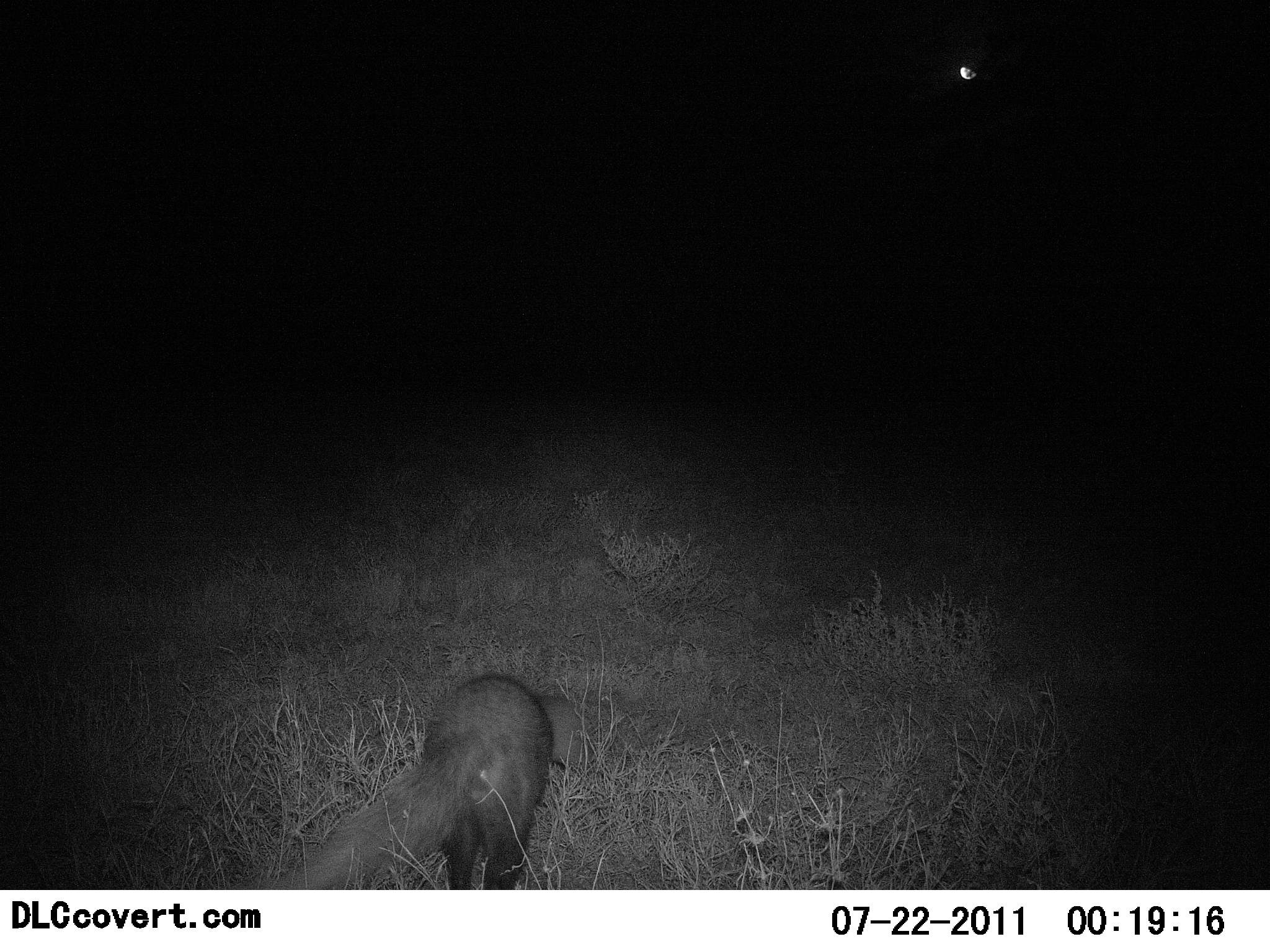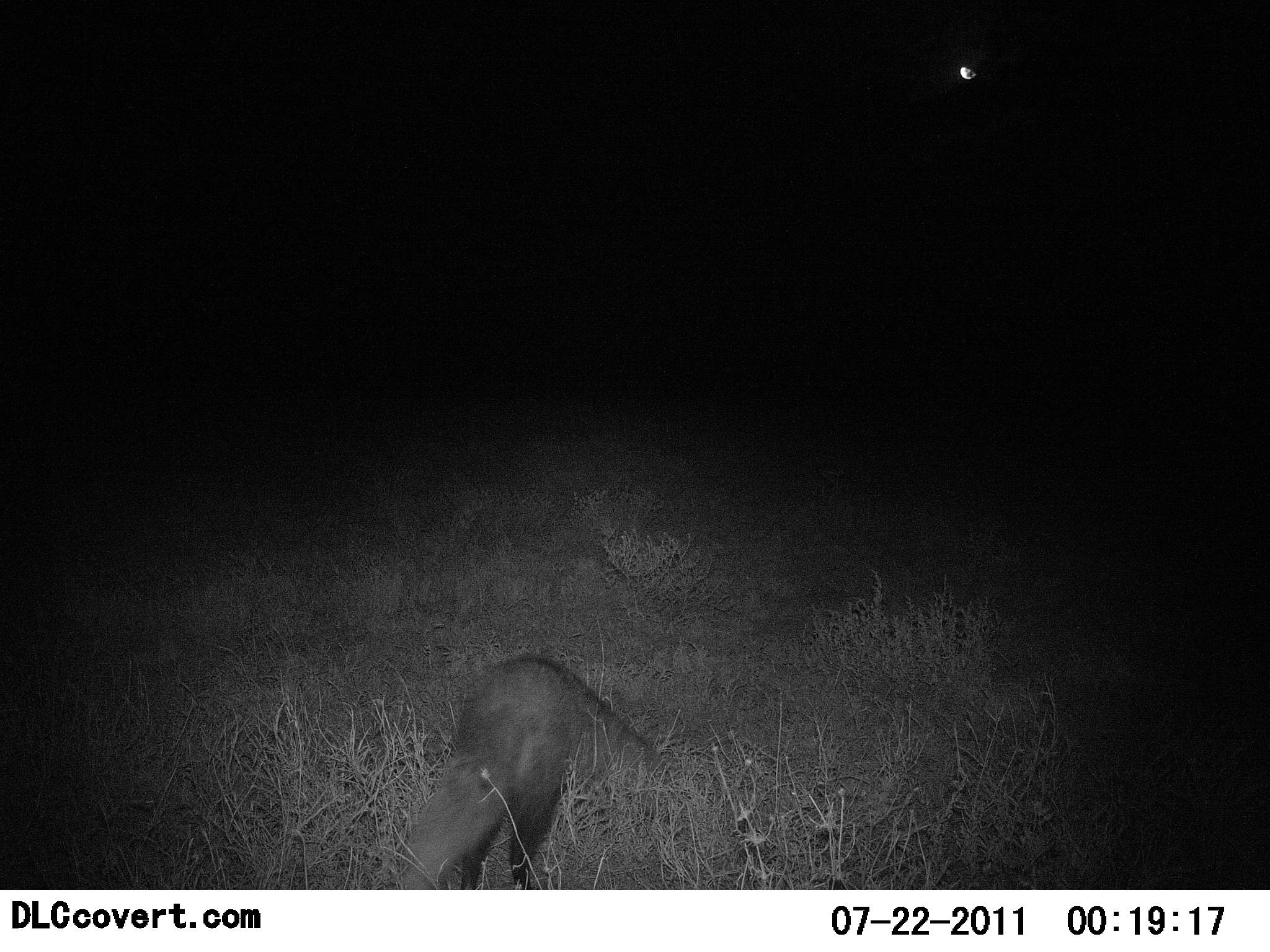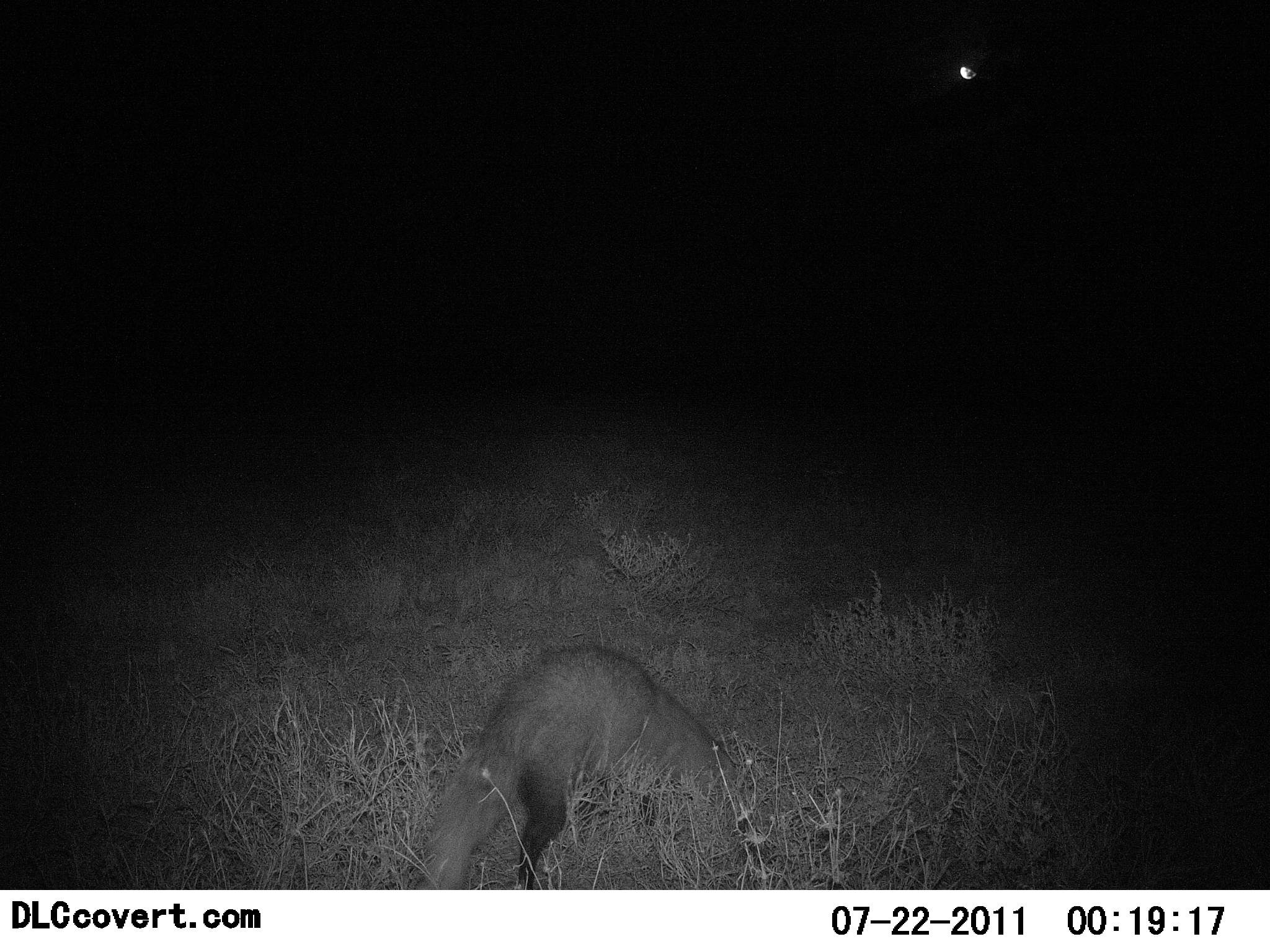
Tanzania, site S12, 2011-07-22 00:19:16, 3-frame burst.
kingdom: Animalia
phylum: Chordata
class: Mammalia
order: Carnivora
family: Canidae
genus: Otocyon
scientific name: Otocyon megalotis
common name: bat-eared fox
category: batearedfox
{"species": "batearedfox (bat-eared fox) (Otocyon megalotis)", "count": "1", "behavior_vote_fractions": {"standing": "8%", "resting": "8%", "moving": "50%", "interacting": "0%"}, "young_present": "0%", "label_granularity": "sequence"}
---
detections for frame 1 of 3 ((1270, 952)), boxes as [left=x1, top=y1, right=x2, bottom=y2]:
animal: [left=273, top=672, right=583, bottom=890]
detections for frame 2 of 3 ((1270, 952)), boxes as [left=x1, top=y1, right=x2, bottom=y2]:
animal: [left=400, top=654, right=661, bottom=891]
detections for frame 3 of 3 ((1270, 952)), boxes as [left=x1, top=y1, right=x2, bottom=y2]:
animal: [left=423, top=646, right=734, bottom=890]